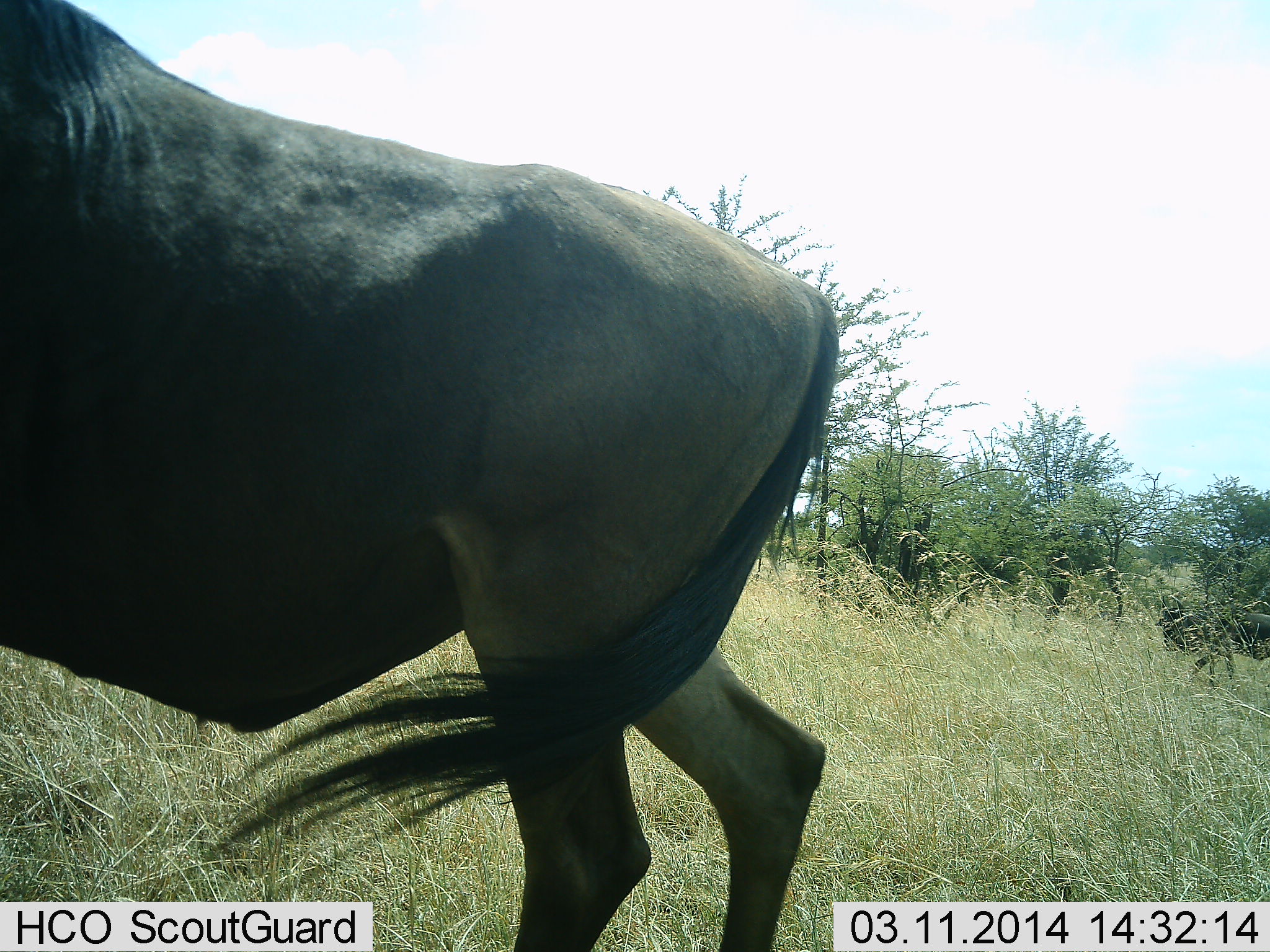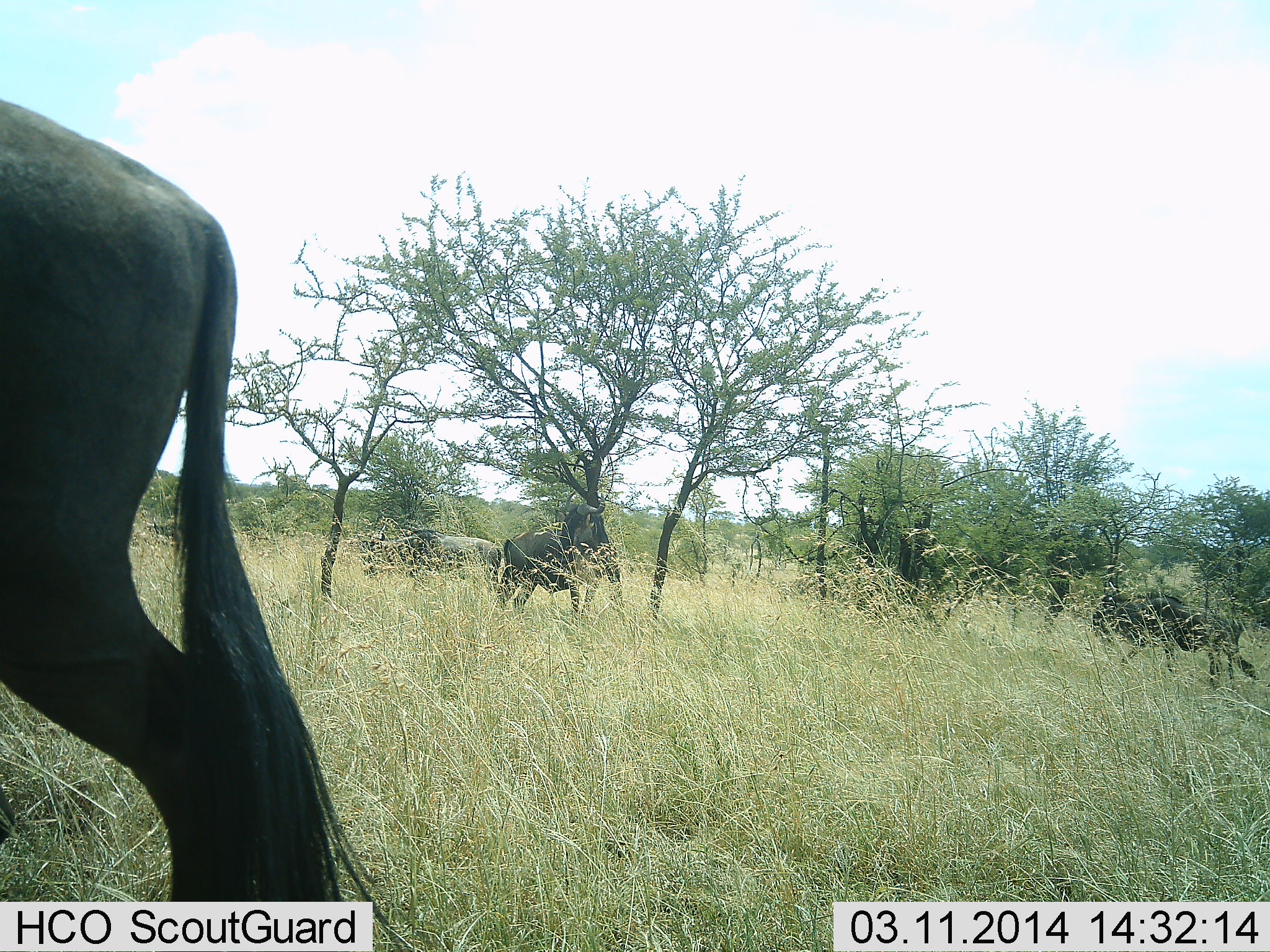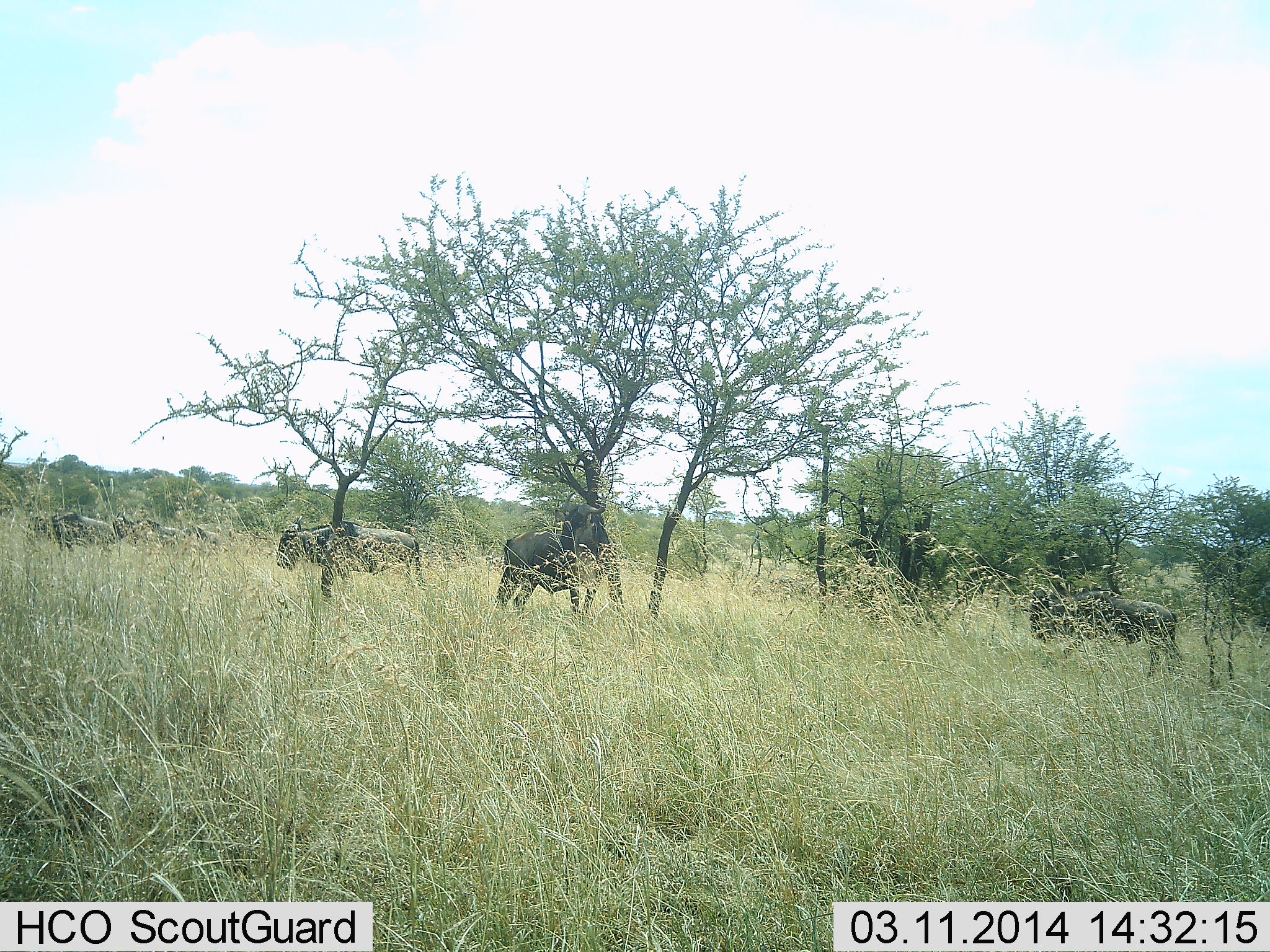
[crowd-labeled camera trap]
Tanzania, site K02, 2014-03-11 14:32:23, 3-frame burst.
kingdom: Animalia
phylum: Chordata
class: Mammalia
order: Artiodactyla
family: Bovidae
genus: Connochaetes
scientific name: Connochaetes taurinus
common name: blue wildebeest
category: wildebeest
Wildebeest (blue wildebeest) (Connochaetes taurinus), count 5. Behavior (volunteer vote fractions): standing 20%, resting 0%, moving 90%, interacting 0%. Young present (vote fraction): 0%. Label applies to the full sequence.